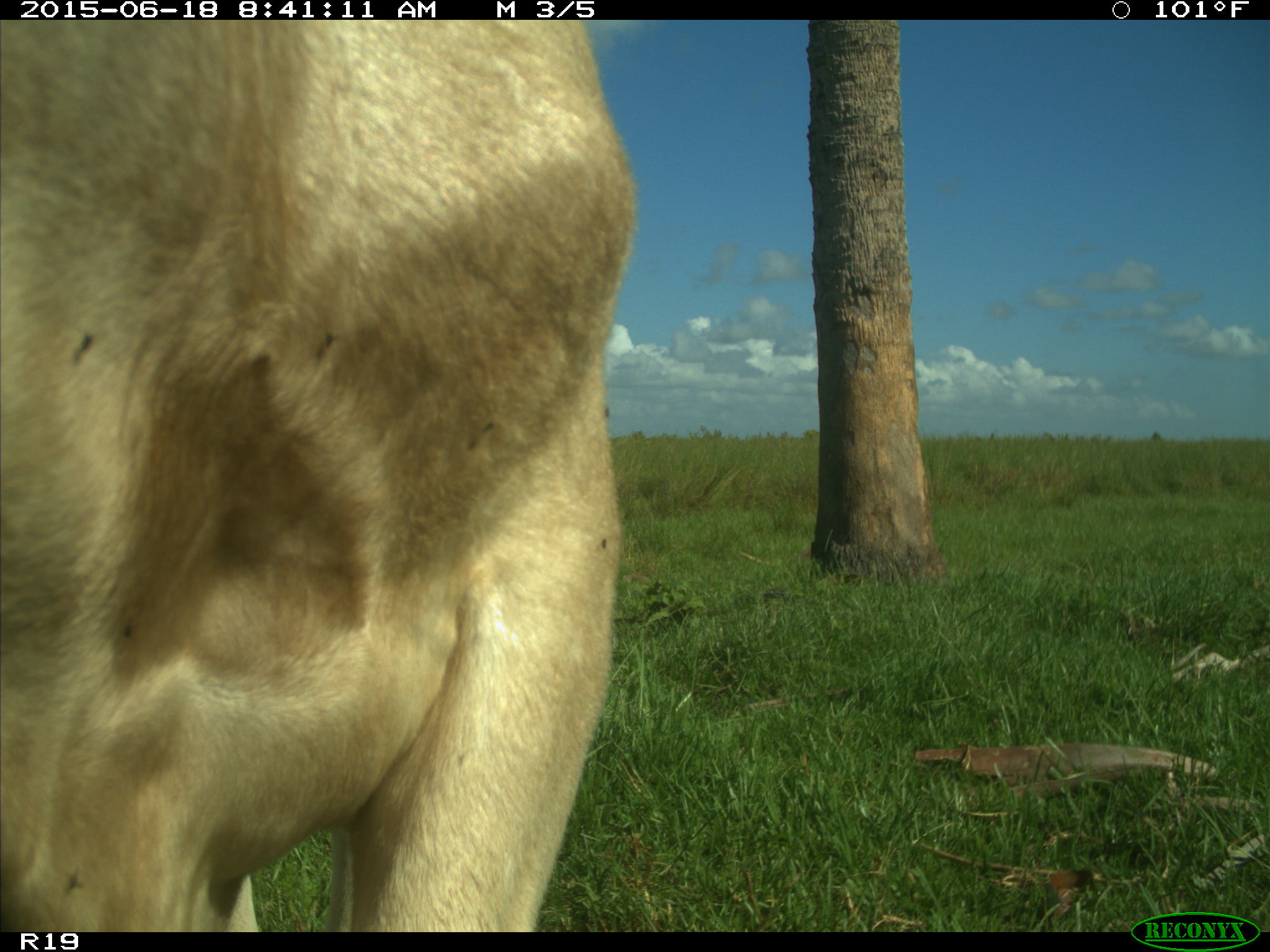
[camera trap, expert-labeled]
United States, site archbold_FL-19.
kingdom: Animalia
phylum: Chordata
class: Mammalia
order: Artiodactyla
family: Bovidae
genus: Bos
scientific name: Bos taurus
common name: domestic cow